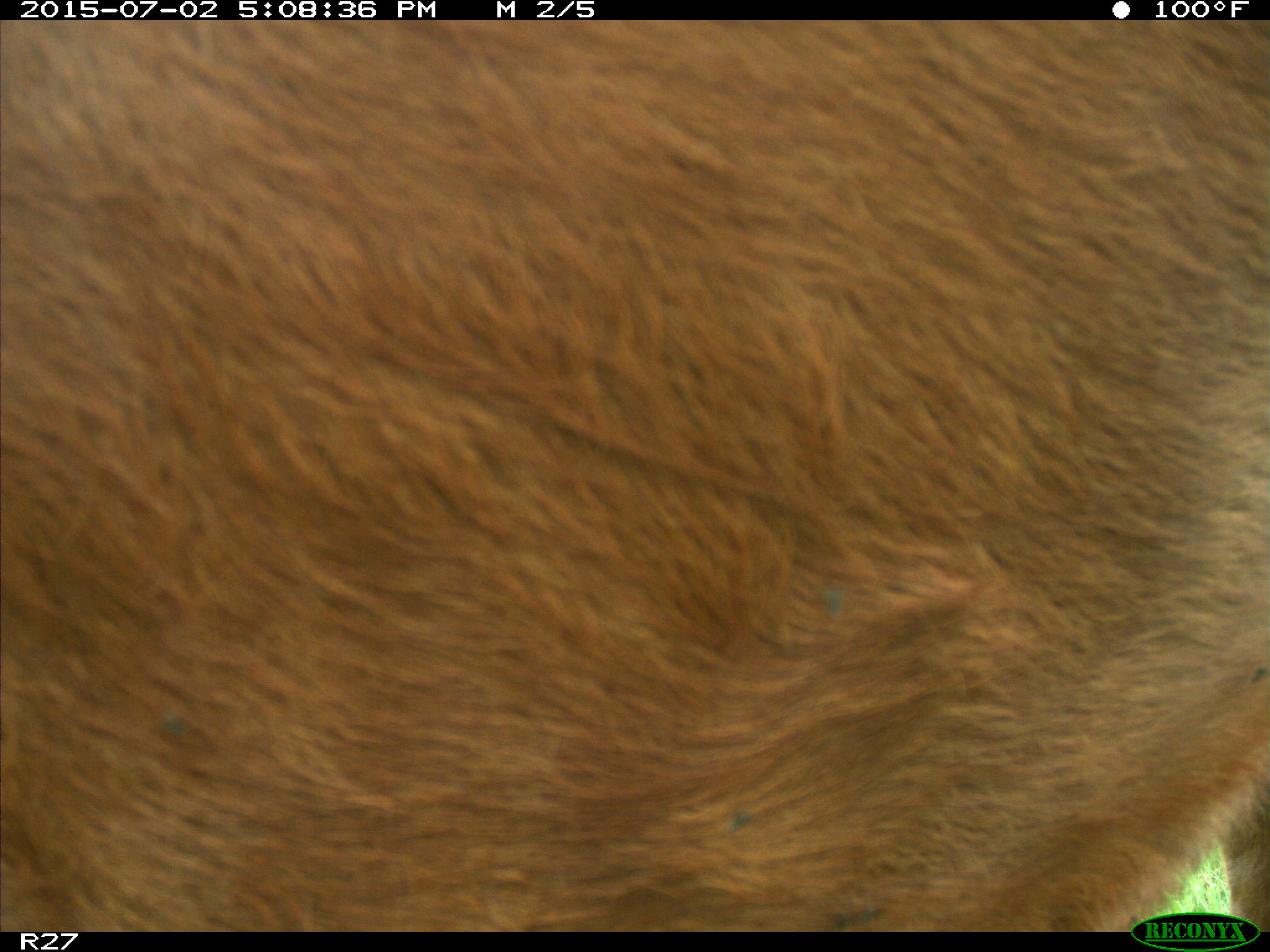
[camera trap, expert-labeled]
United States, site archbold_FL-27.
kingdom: Animalia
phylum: Chordata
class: Mammalia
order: Artiodactyla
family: Bovidae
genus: Bos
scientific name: Bos taurus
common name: domestic cow